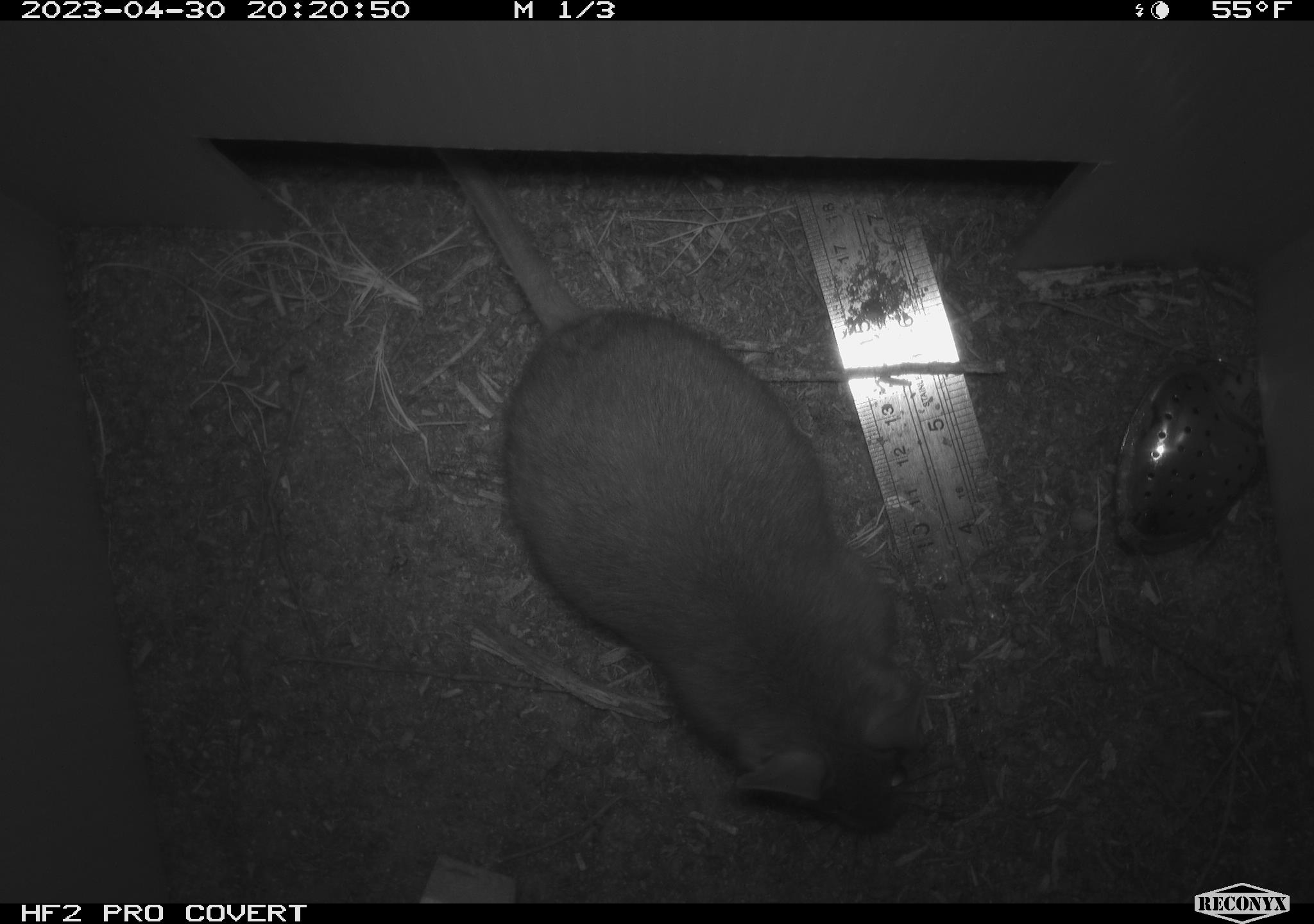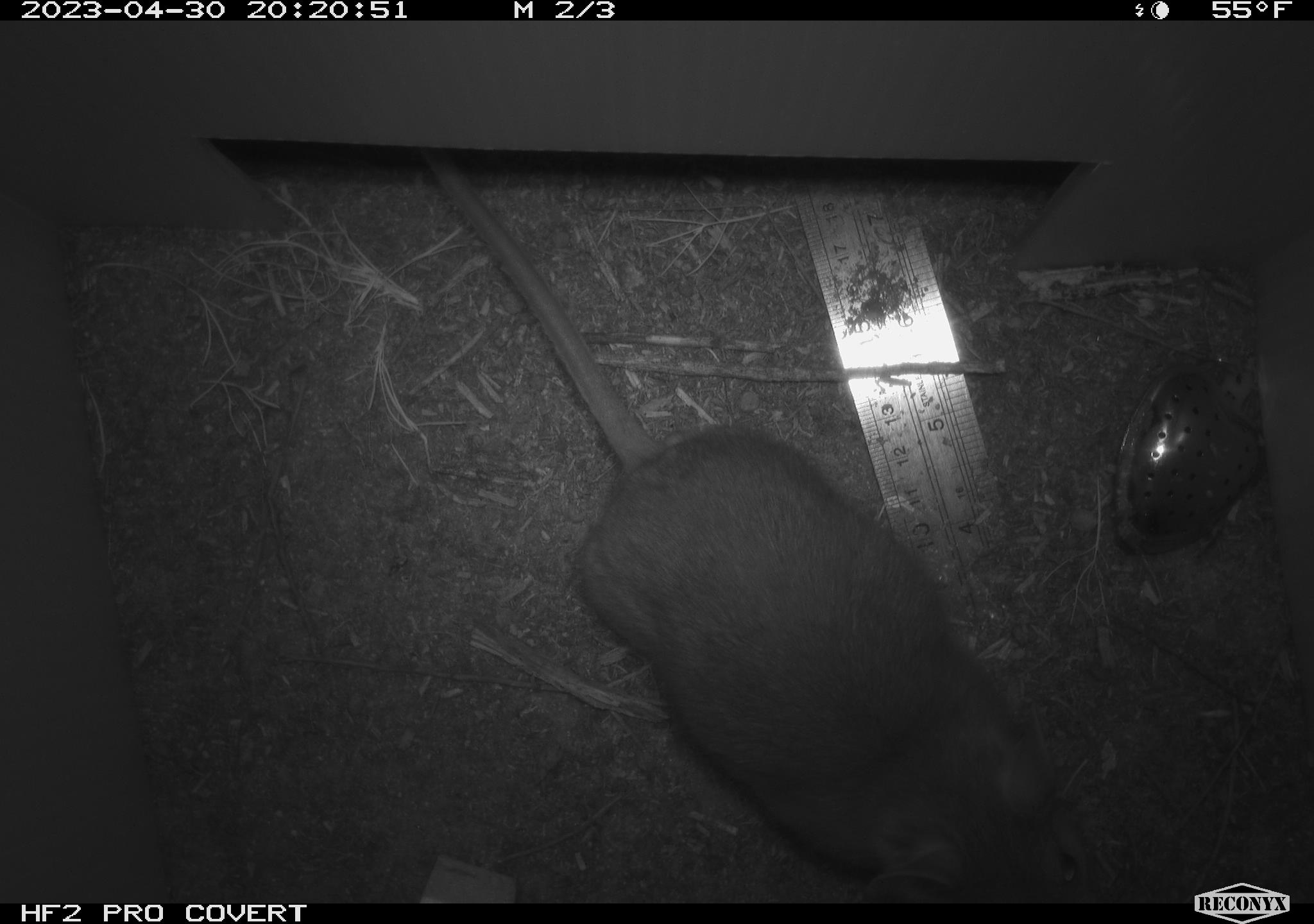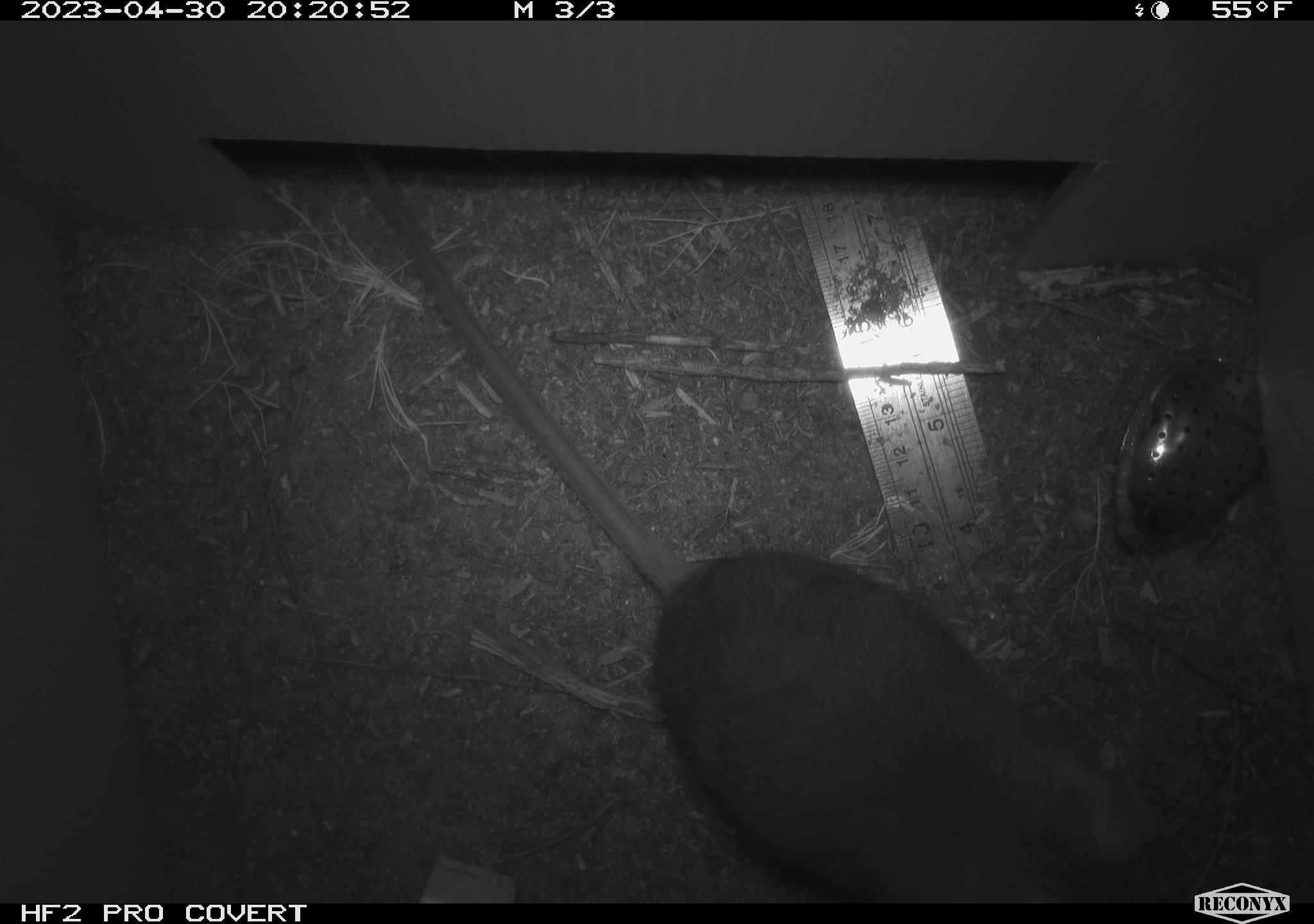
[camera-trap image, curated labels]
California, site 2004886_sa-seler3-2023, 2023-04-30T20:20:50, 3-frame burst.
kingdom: Animalia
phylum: Chordata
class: Mammalia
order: Rodentia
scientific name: Rodentia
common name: woodrat or rat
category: woodrat or rat species